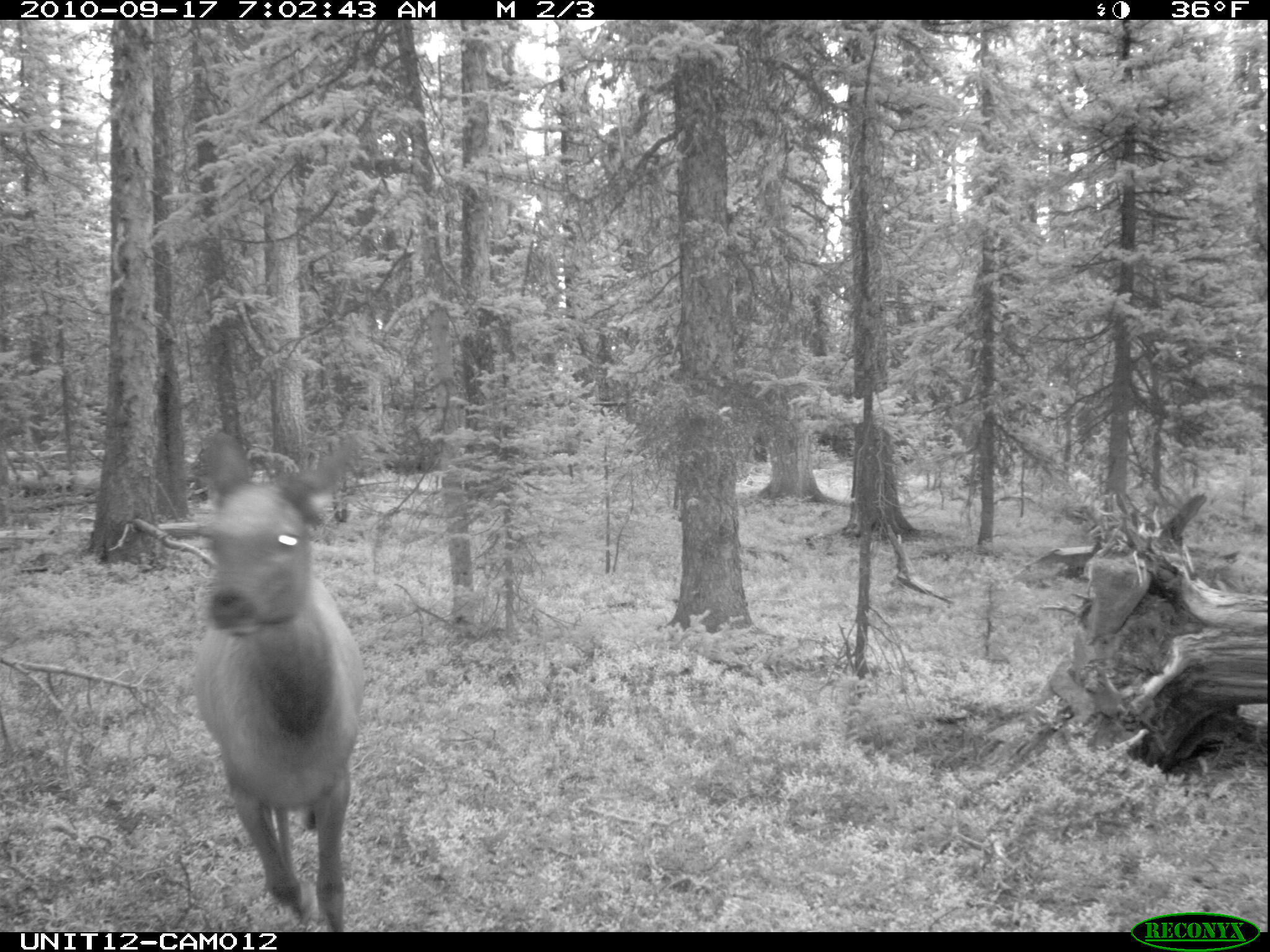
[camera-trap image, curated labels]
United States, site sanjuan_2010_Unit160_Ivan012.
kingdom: Animalia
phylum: Chordata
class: Mammalia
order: Artiodactyla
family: Cervidae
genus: Cervus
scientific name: Cervus elaphus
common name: red deer